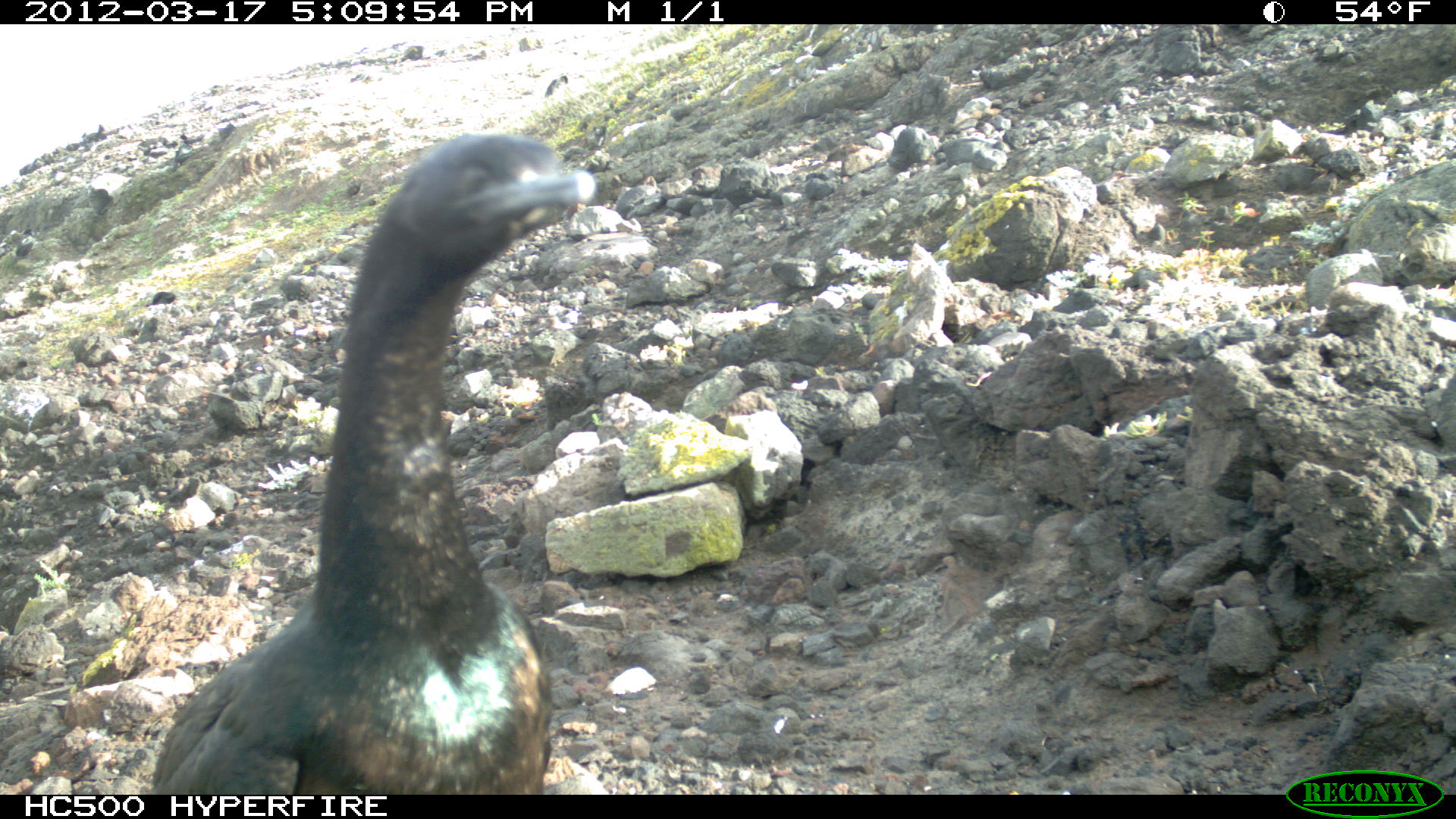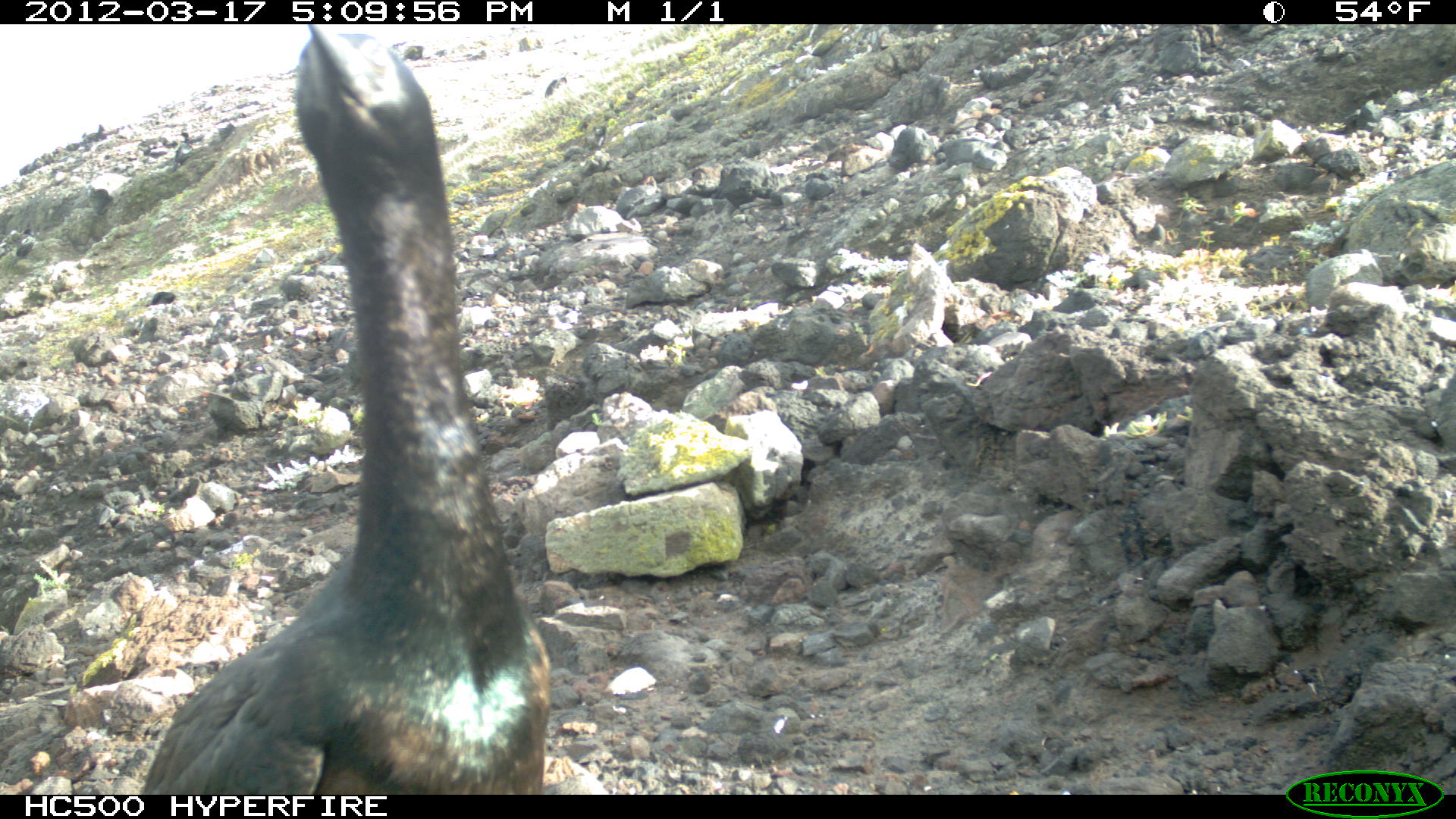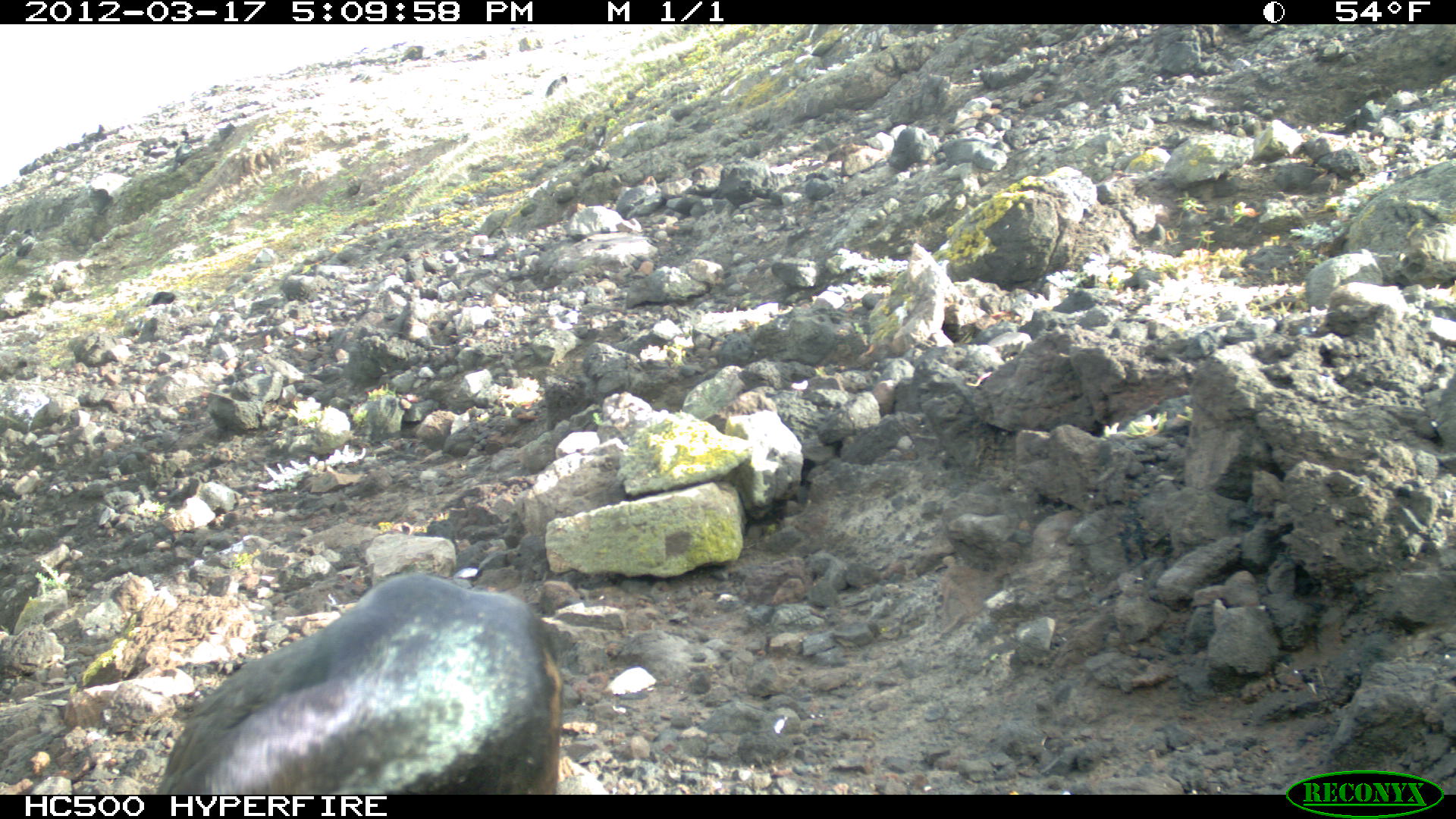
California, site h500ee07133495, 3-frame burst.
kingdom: Animalia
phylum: Chordata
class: Aves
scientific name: Aves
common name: bird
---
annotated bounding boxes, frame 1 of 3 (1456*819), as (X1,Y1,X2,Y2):
bird: (152,133,595,795); (170,132,189,172); (145,290,177,307)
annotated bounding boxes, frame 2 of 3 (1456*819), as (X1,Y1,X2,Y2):
bird: (140,24,551,795)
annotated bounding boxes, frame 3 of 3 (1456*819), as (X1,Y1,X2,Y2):
bird: (161,570,561,792)